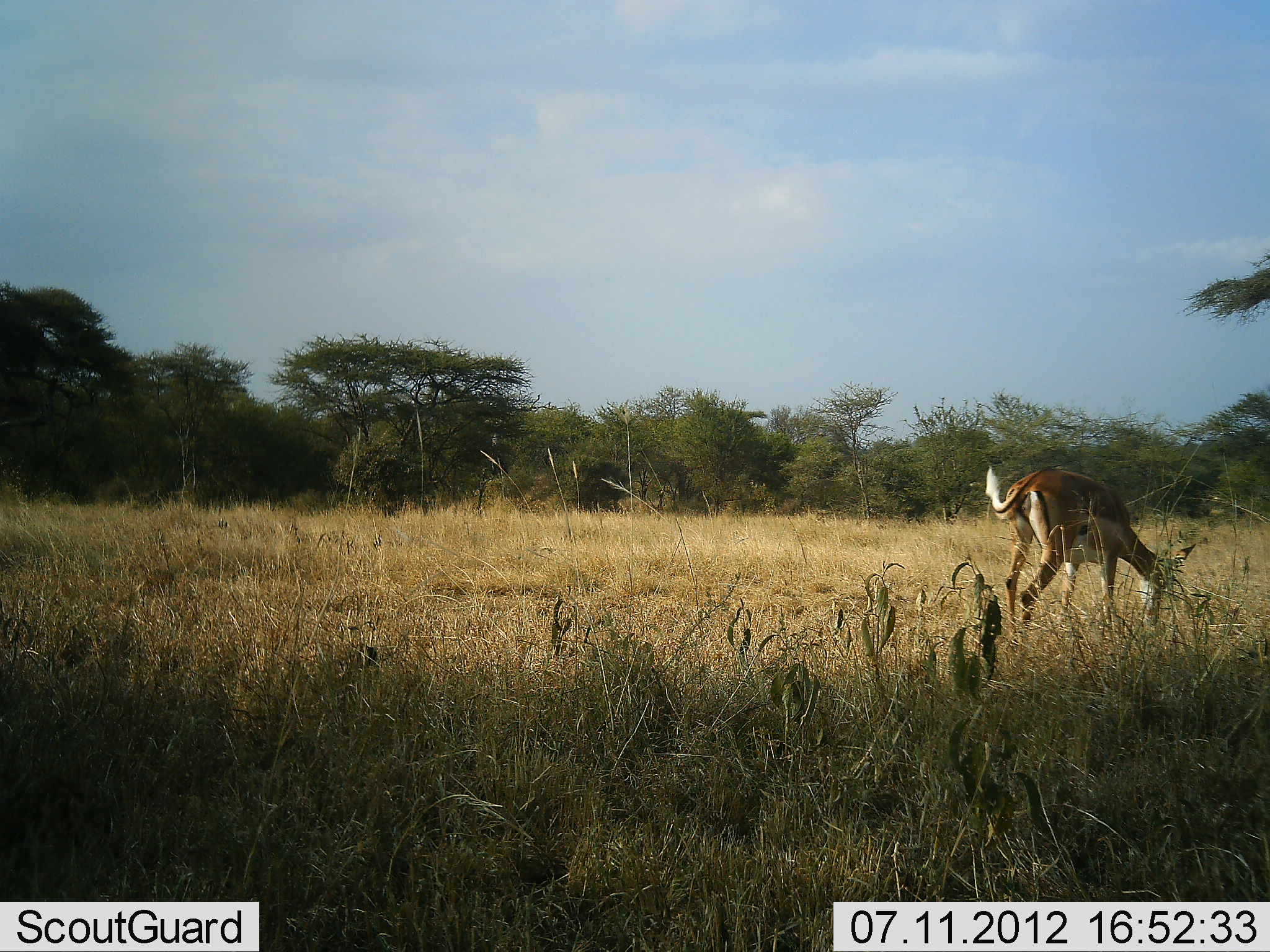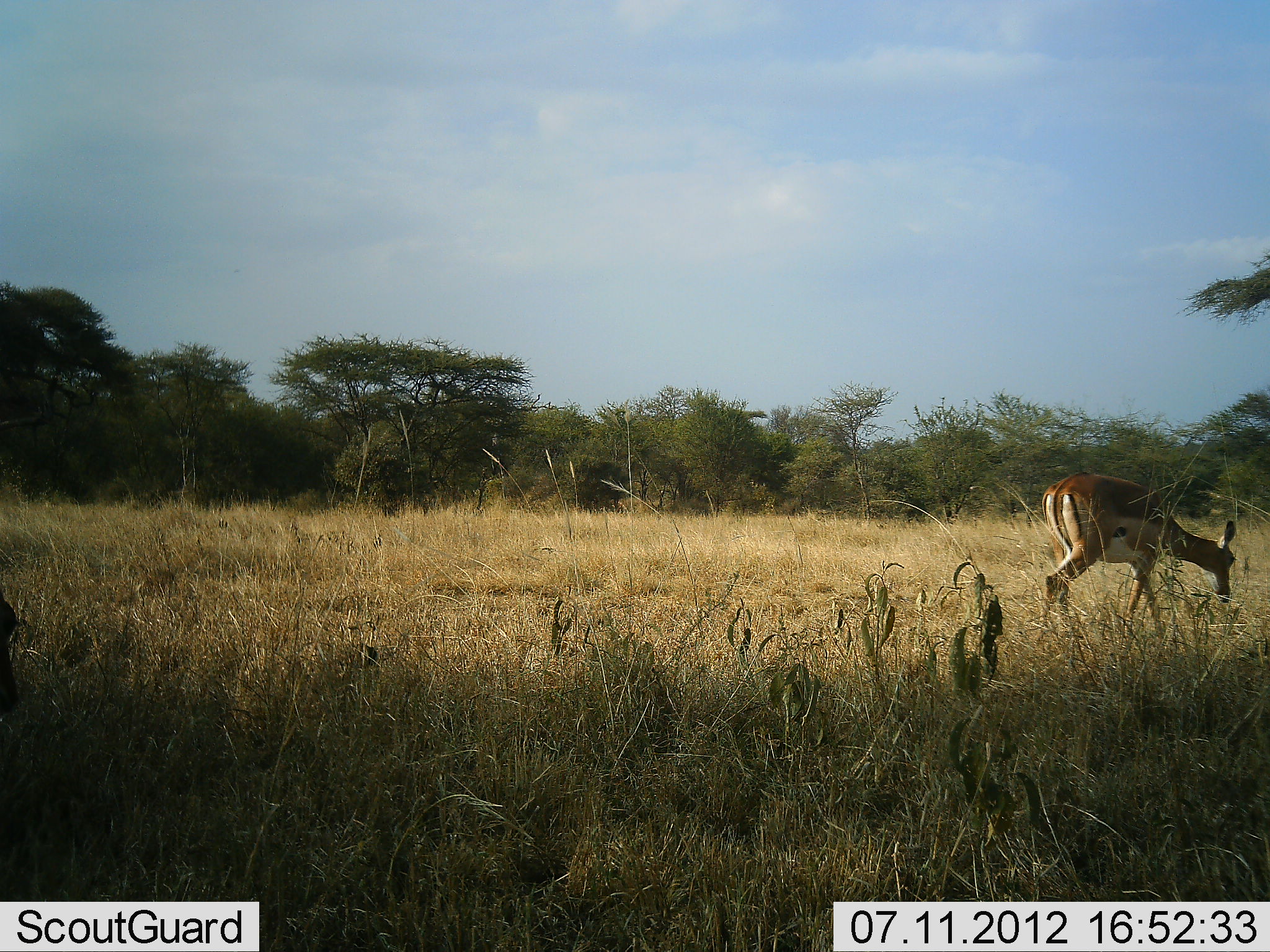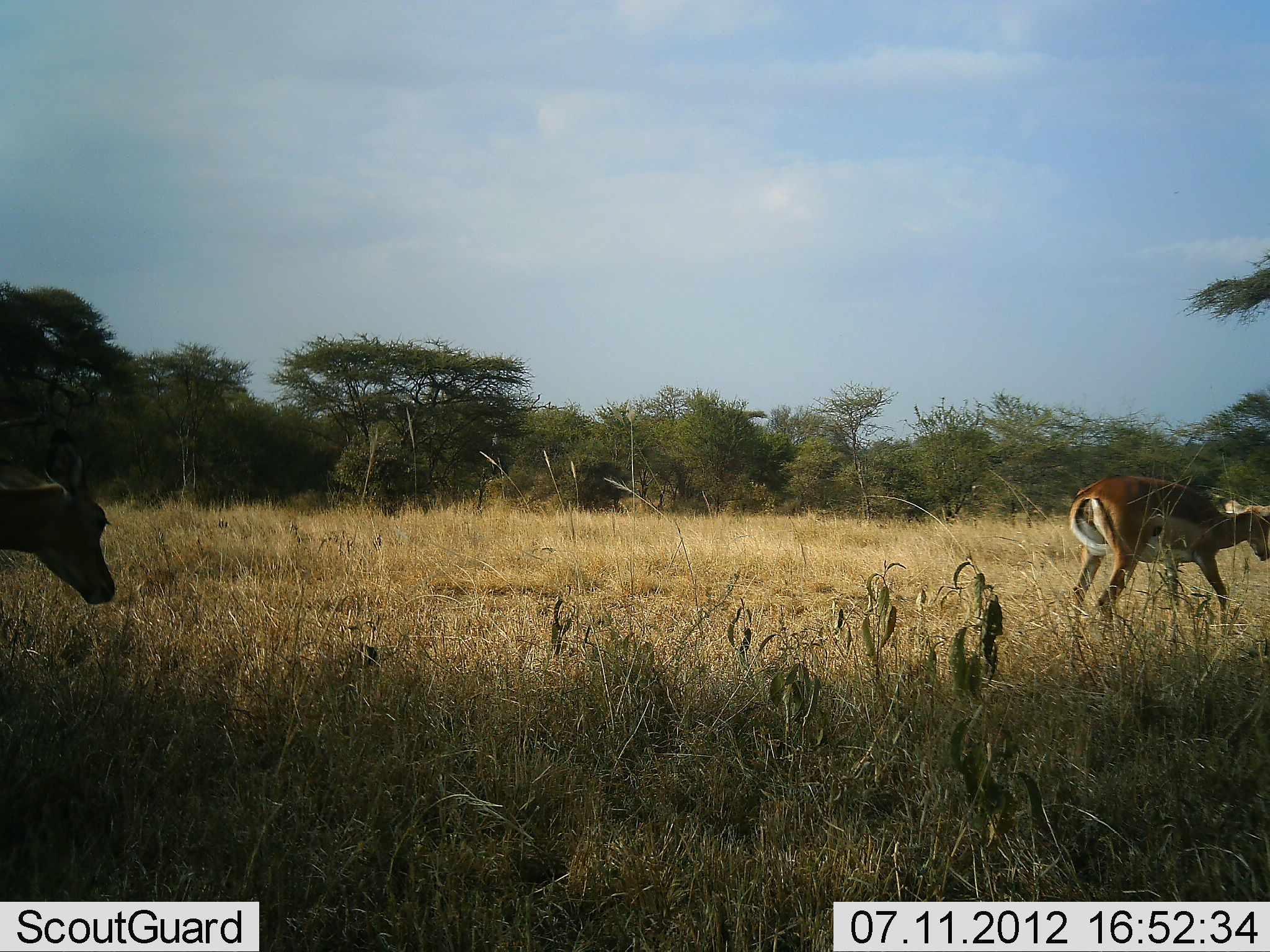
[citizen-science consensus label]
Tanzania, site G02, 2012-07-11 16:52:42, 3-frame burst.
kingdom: Animalia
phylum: Chordata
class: Mammalia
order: Artiodactyla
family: Bovidae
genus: Aepyceros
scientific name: Aepyceros melampus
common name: impala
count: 2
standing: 10%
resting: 0%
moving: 70%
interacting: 0%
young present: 0%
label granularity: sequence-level